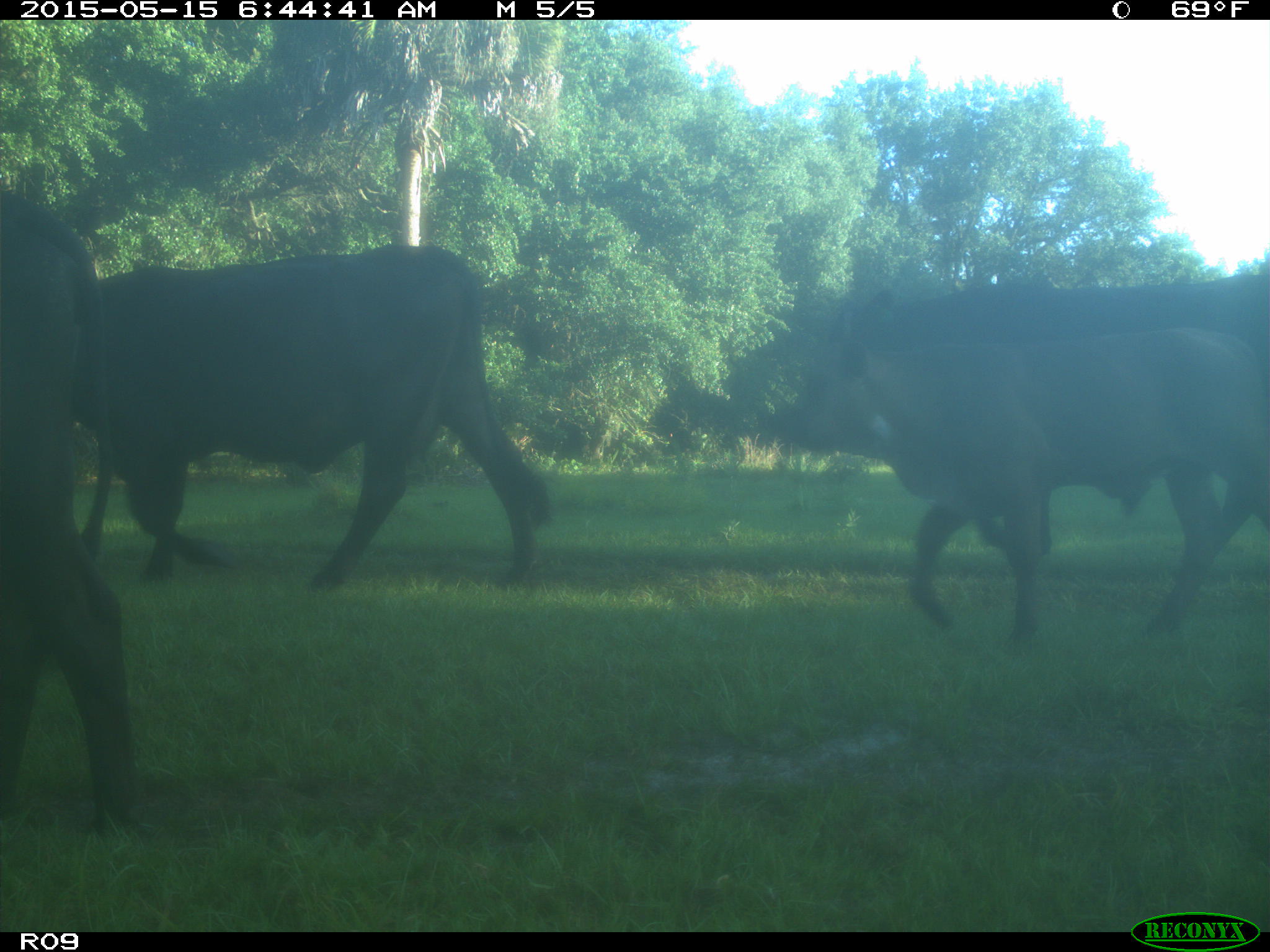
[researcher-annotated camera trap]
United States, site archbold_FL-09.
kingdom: Animalia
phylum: Chordata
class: Mammalia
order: Artiodactyla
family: Bovidae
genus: Bos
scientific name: Bos taurus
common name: domestic cow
Bos taurus (domestic cow).